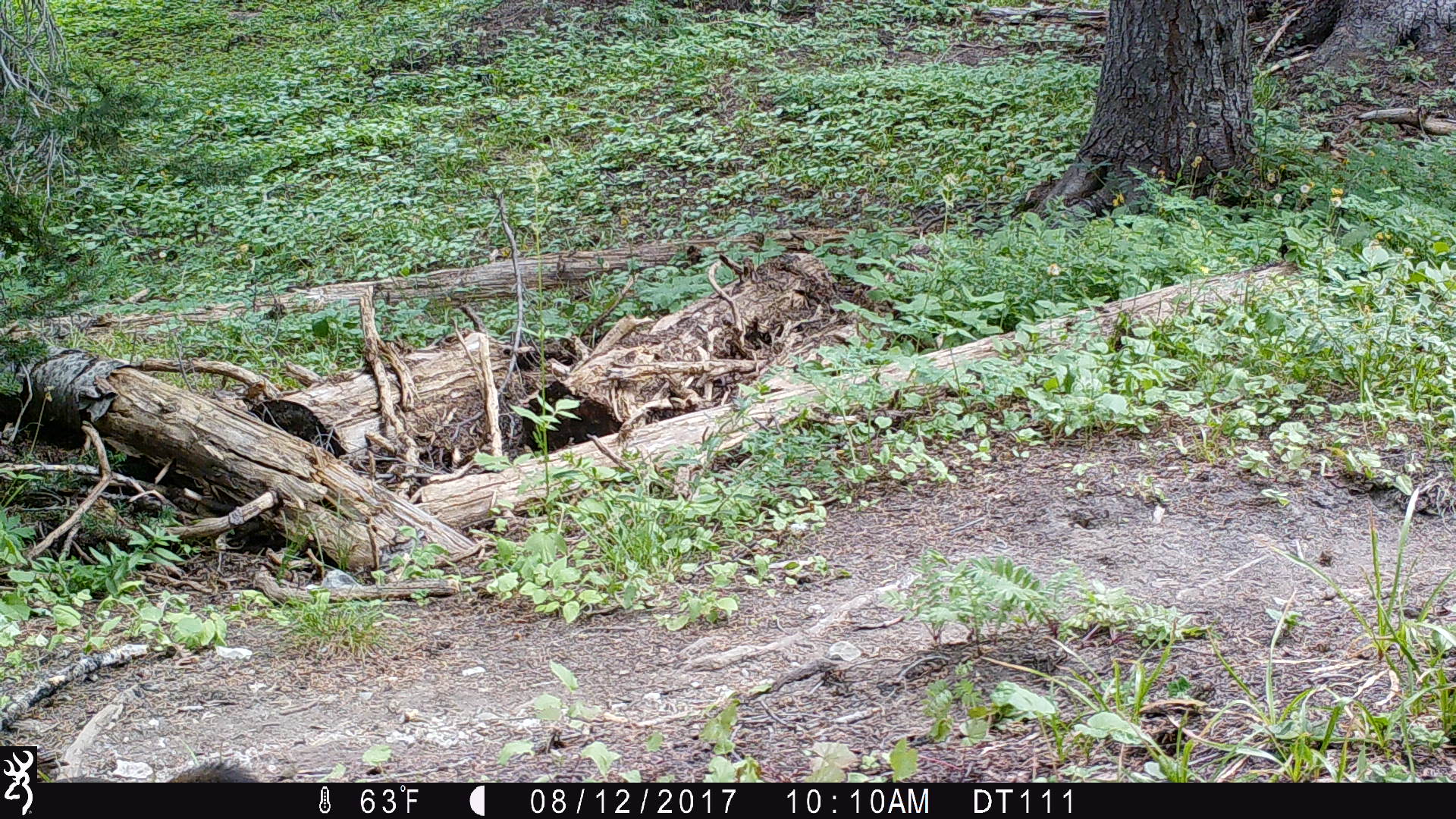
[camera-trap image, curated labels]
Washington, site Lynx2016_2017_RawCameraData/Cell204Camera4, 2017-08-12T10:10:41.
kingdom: Animalia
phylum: Chordata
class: Mammalia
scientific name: Mammalia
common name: small mammal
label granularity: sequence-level